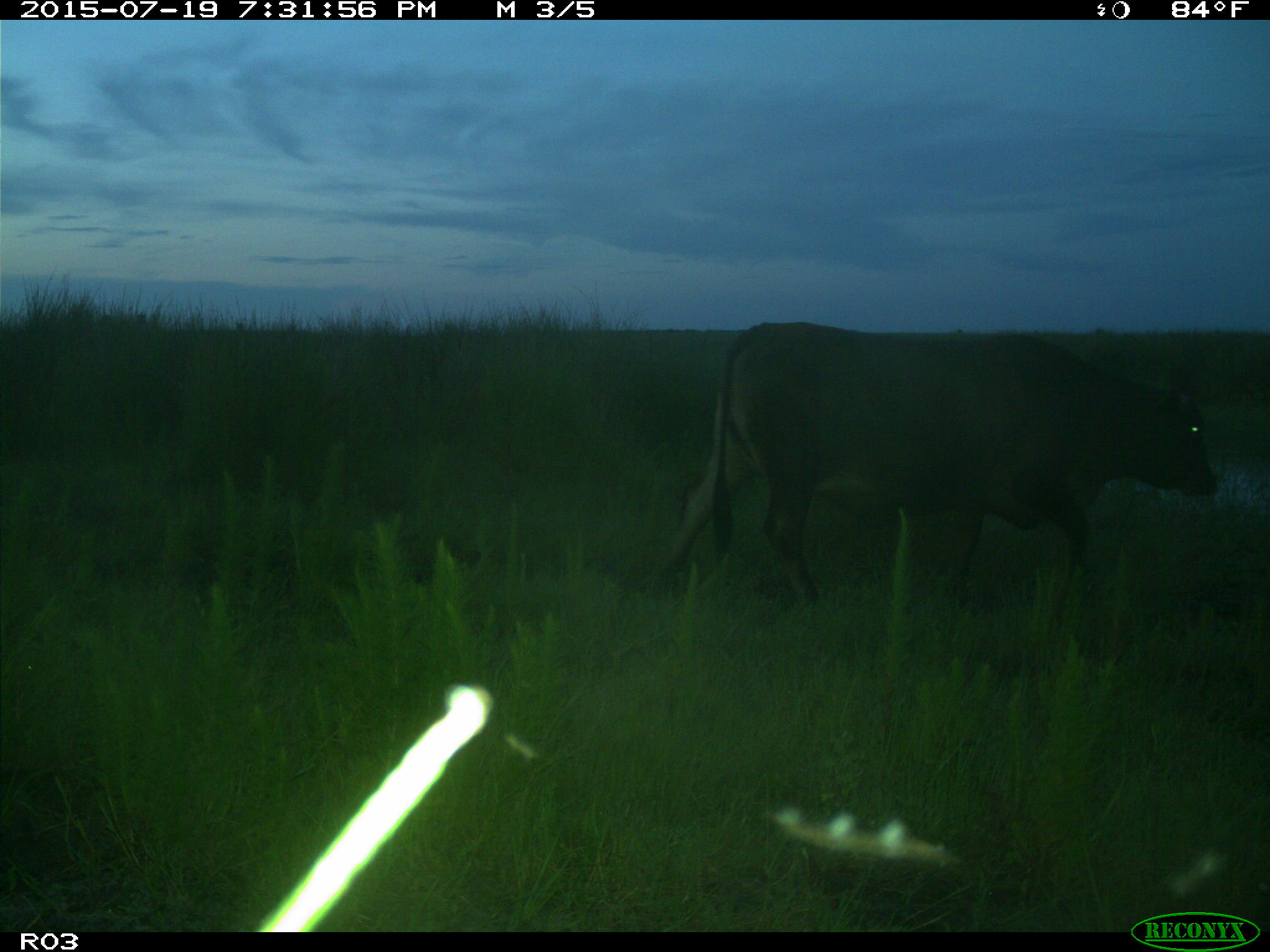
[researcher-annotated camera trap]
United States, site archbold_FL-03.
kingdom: Animalia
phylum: Chordata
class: Mammalia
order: Artiodactyla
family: Bovidae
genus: Bos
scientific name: Bos taurus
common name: domestic cow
Bos taurus (domestic cow).